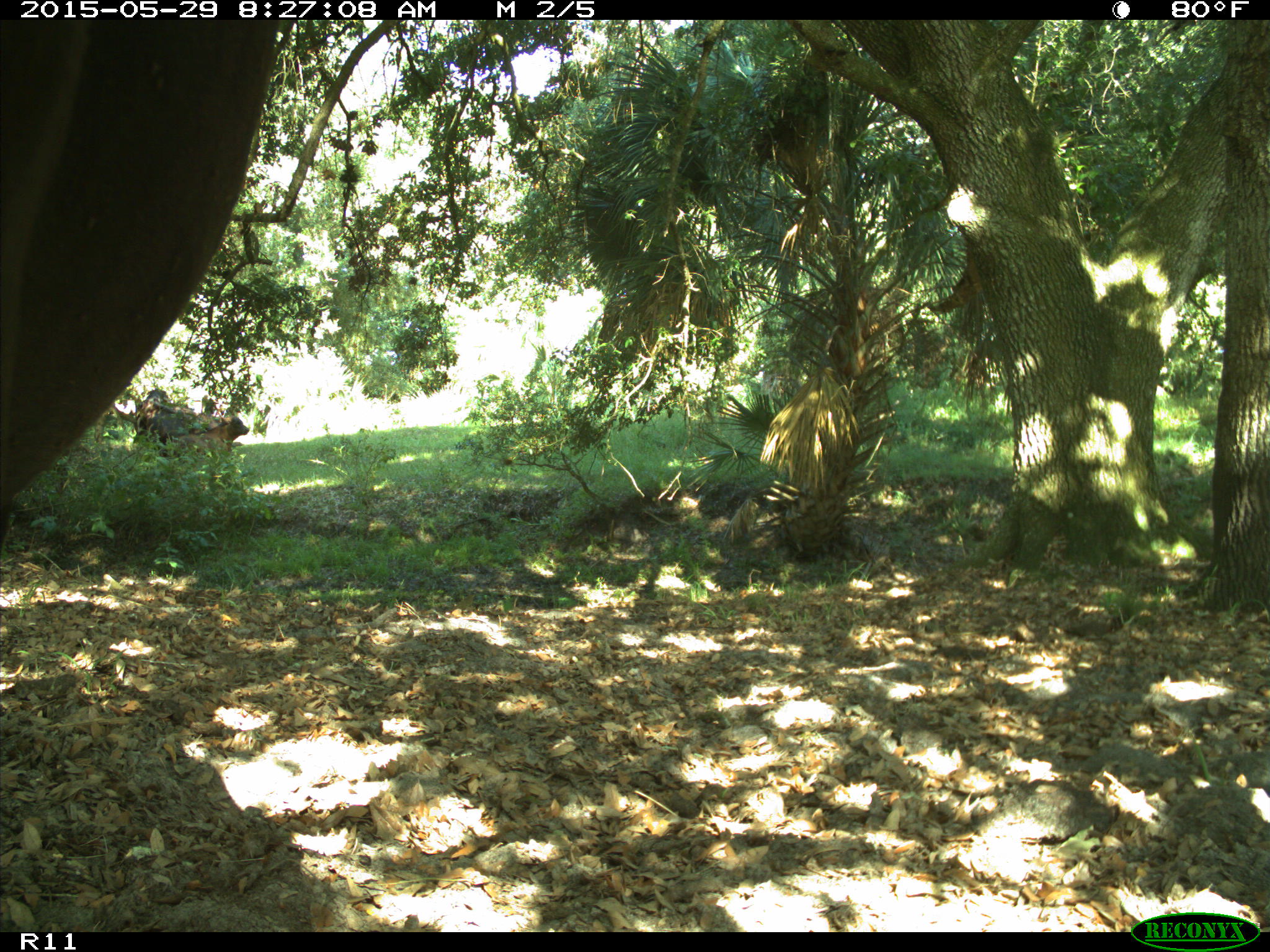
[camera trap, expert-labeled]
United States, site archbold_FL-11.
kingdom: Animalia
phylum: Chordata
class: Mammalia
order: Artiodactyla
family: Bovidae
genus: Bos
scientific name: Bos taurus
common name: domestic cow